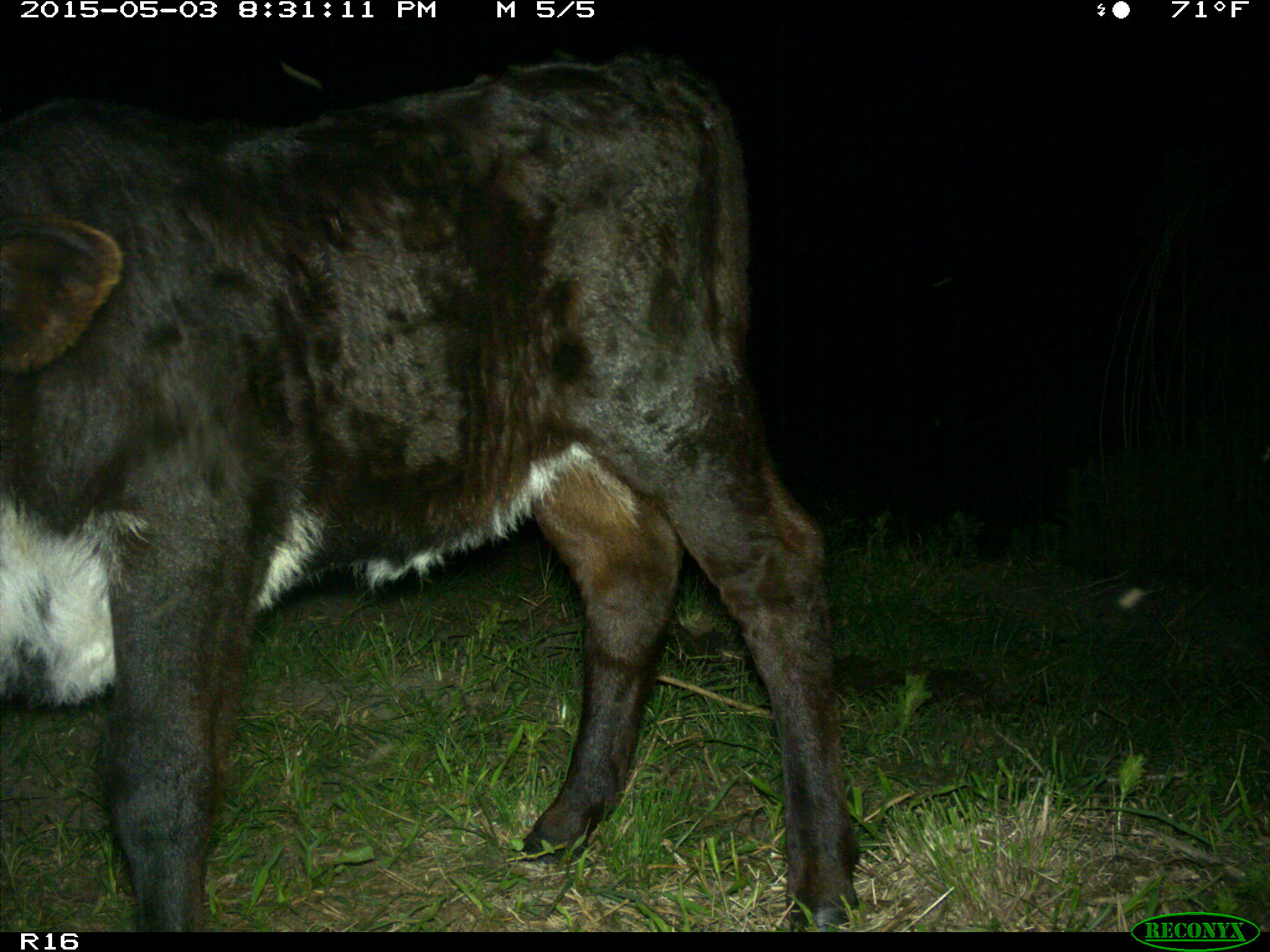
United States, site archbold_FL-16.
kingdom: Animalia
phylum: Chordata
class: Mammalia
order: Artiodactyla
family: Bovidae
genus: Bos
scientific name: Bos taurus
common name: domestic cow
Bos taurus (domestic cow).